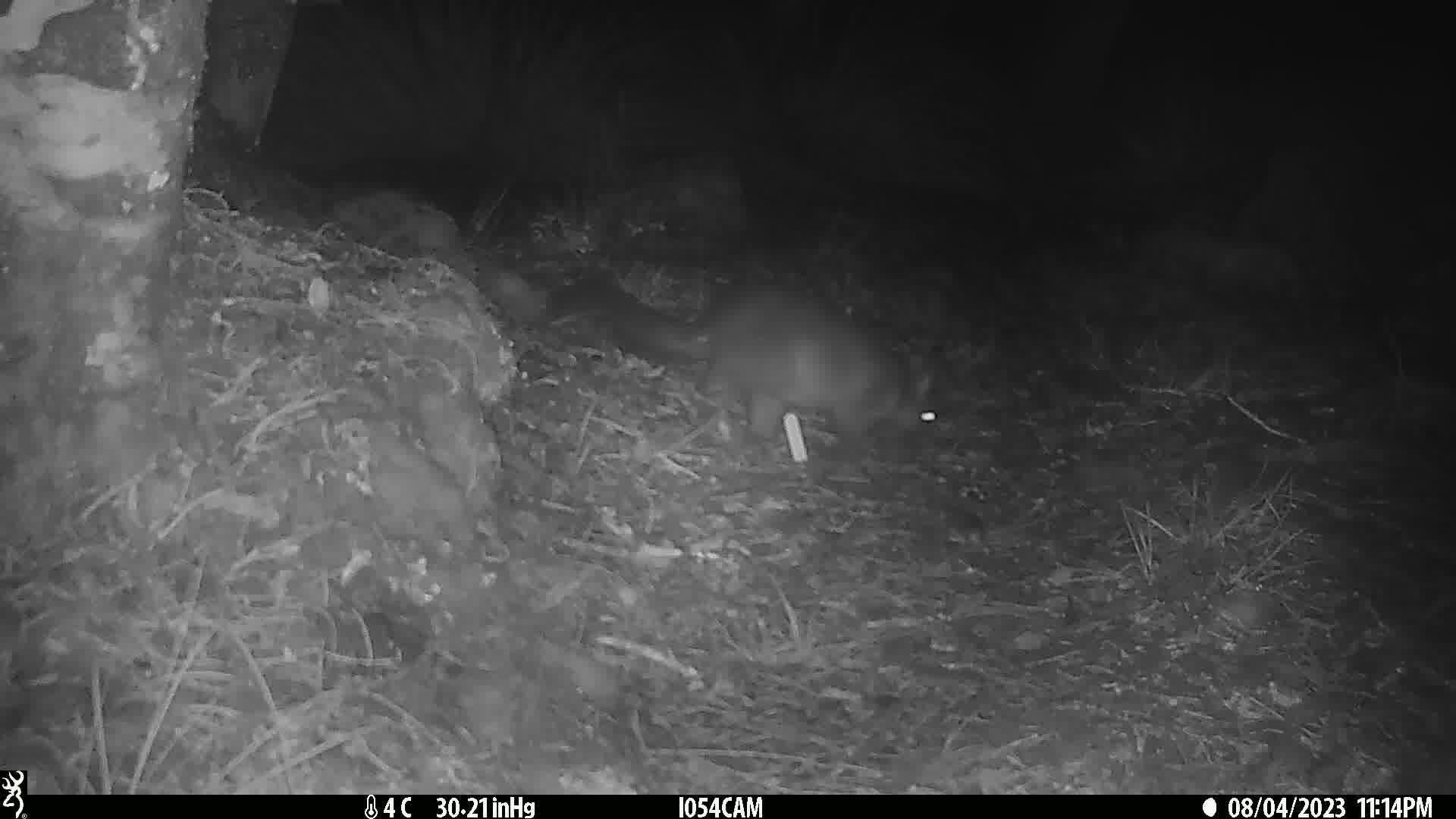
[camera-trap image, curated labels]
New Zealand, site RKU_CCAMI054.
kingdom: Animalia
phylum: Chordata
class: Mammalia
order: Diprotodontia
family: Phalangeridae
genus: Trichosurus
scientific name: Trichosurus vulpecula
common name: common brushtail possum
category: possum